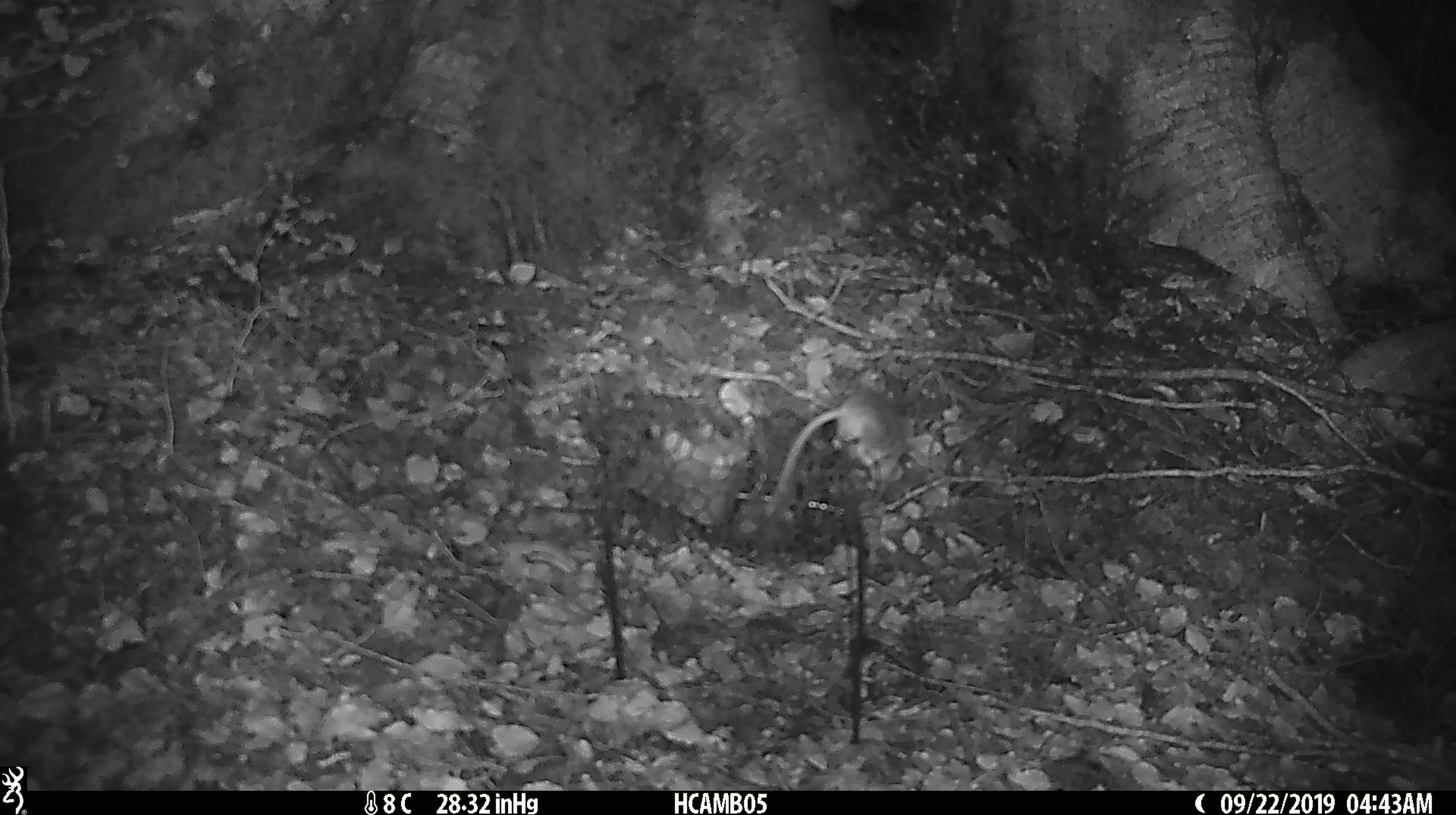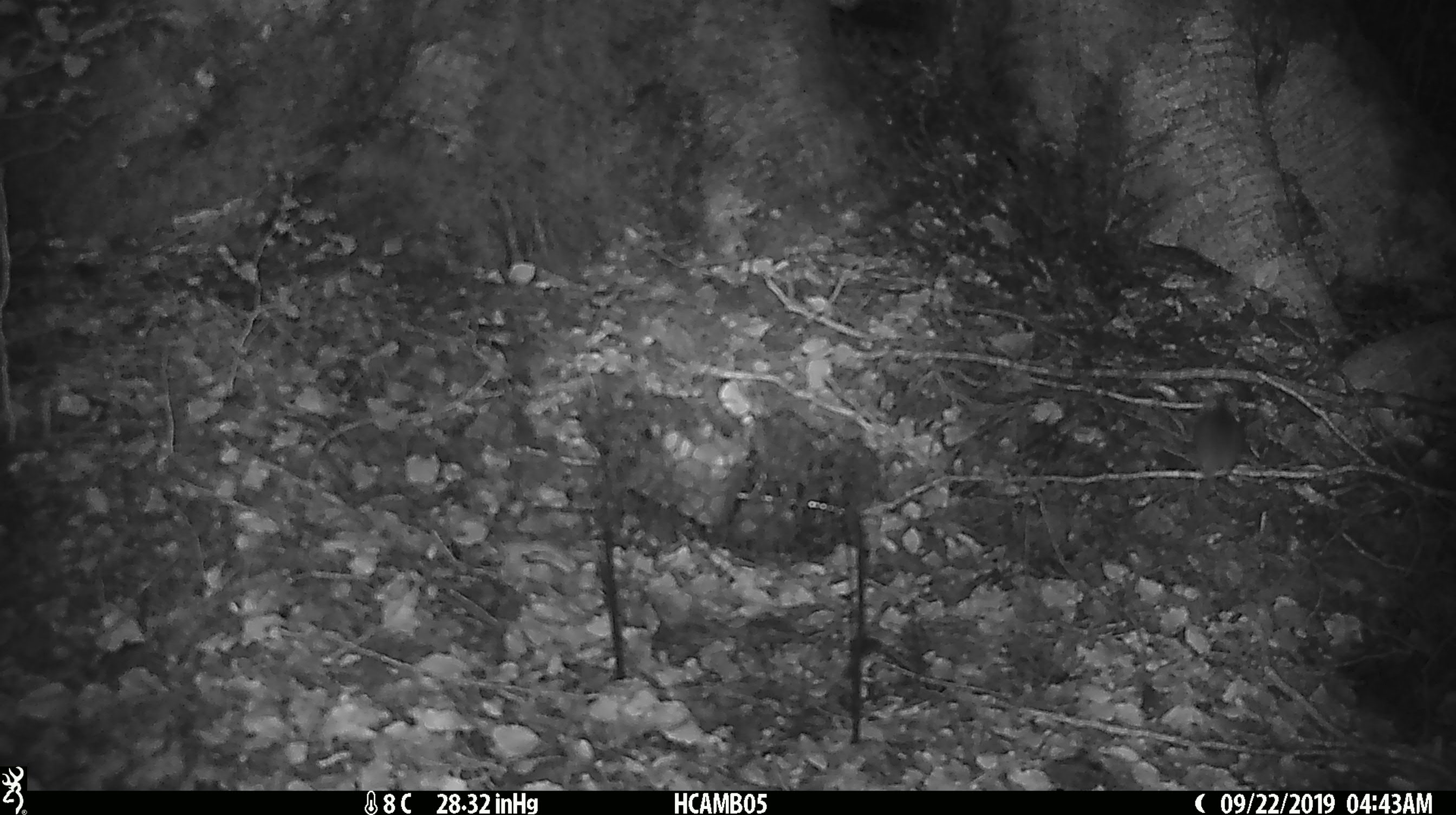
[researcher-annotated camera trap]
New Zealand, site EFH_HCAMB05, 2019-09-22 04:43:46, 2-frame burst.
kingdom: Animalia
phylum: Chordata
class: Mammalia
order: Rodentia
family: Muridae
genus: Mus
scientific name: Mus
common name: mouse